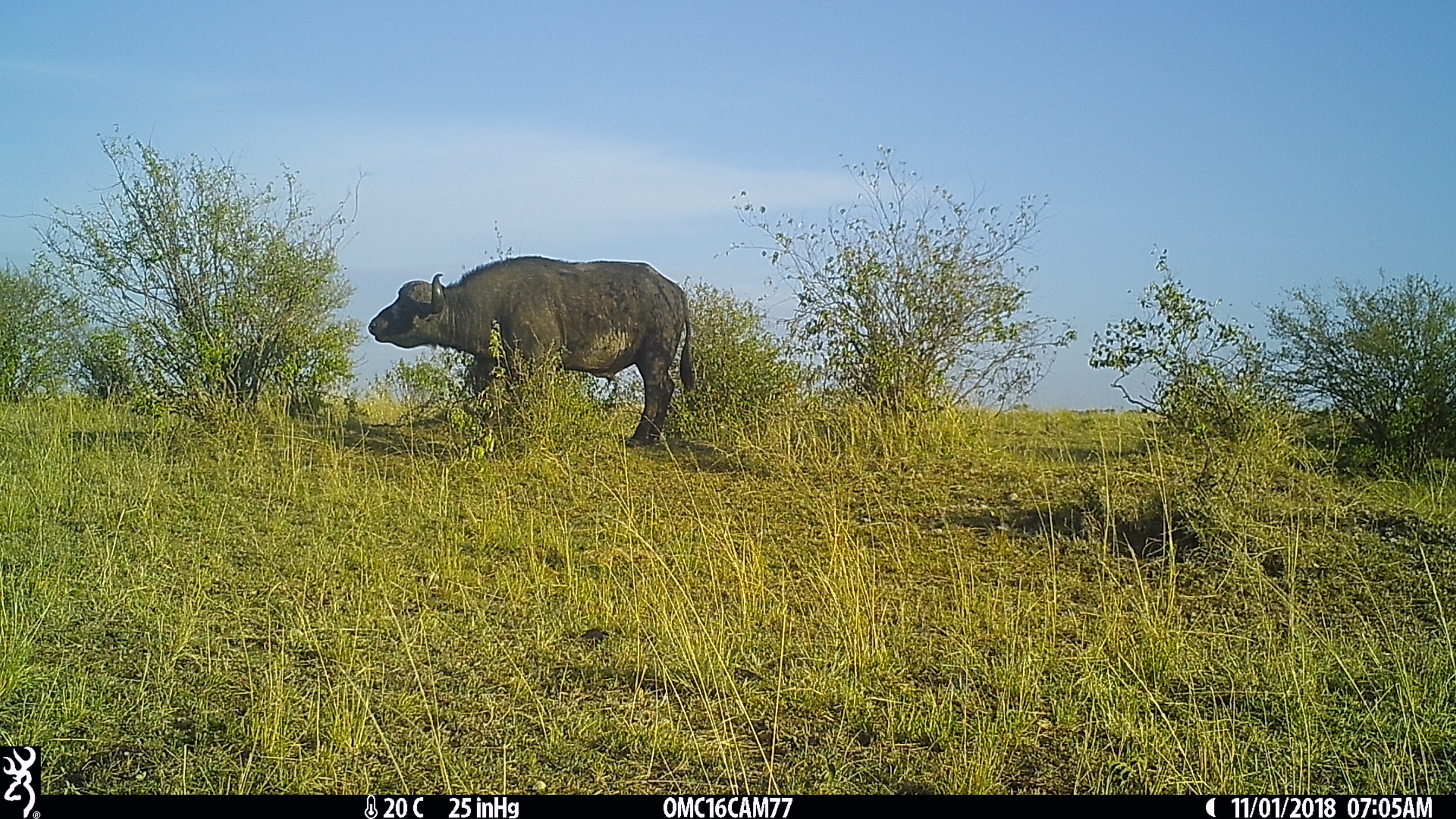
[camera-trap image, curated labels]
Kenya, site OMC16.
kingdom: Animalia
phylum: Chordata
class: Mammalia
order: Artiodactyla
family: Bovidae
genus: Syncerus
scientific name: Syncerus caffer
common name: buffalo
Buffalo (Syncerus caffer).